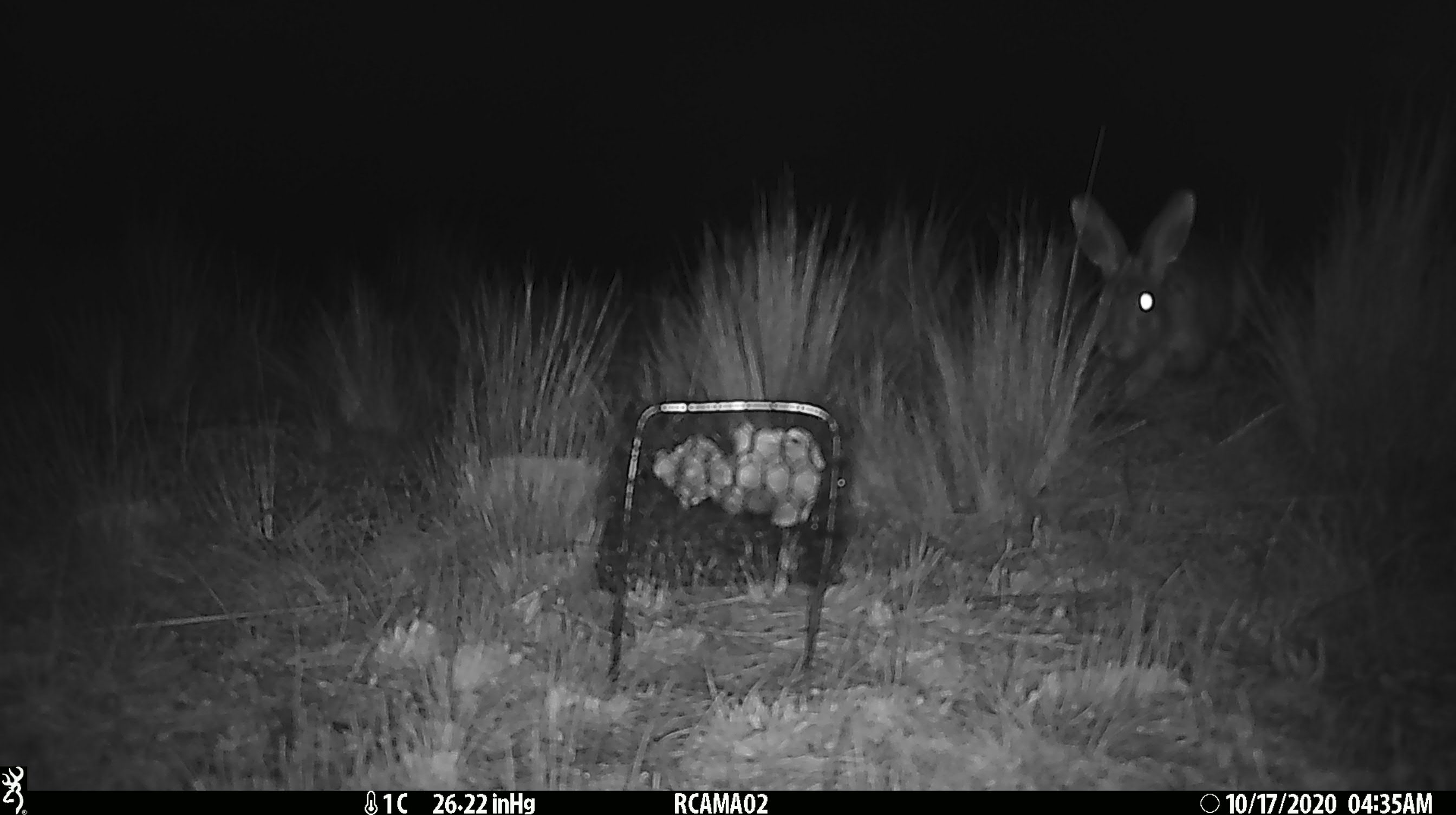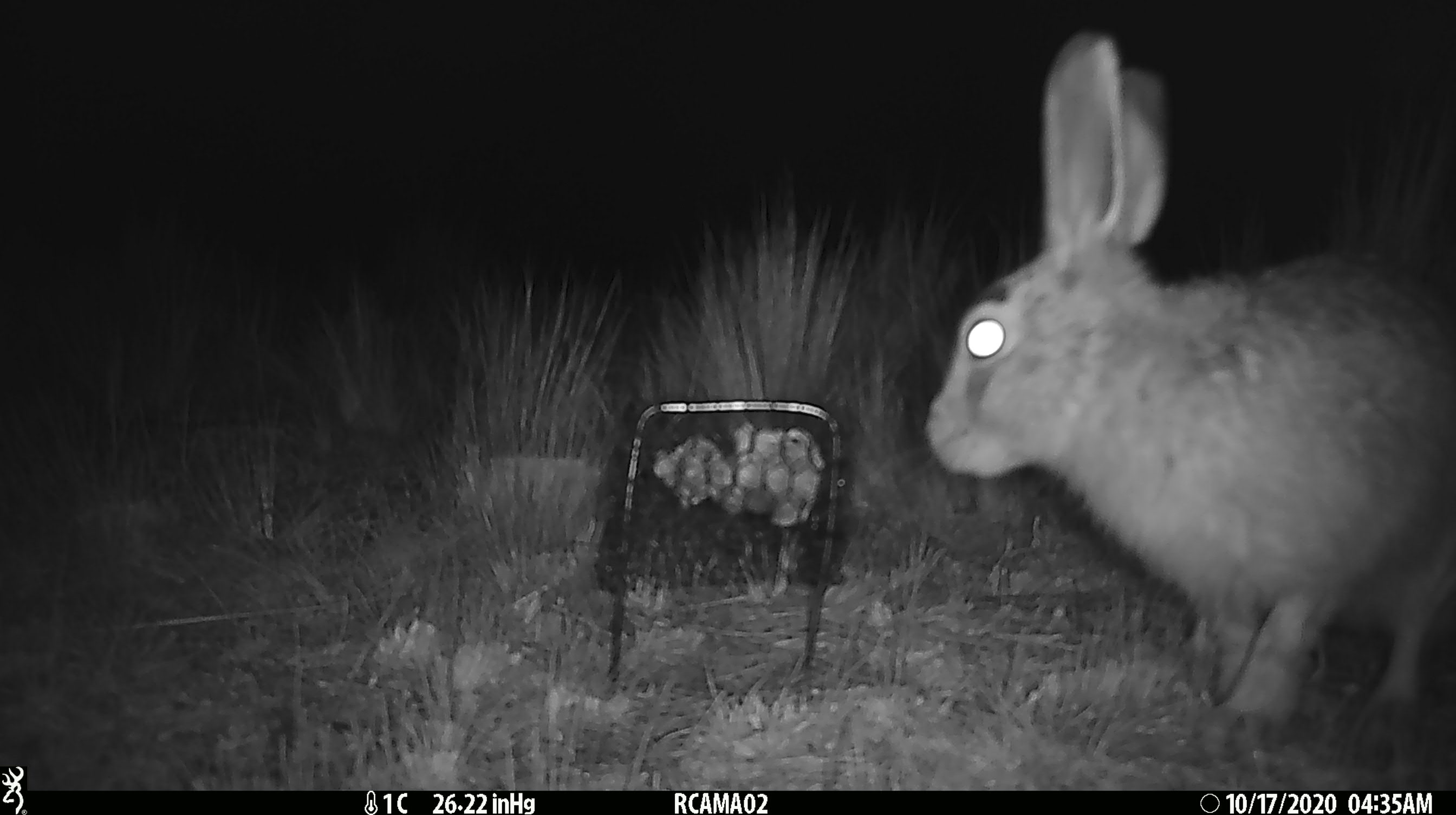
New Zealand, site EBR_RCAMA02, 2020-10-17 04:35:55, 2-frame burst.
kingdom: Animalia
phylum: Chordata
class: Mammalia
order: Lagomorpha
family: Leporidae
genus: Lepus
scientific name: Lepus europaeus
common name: brown hare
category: hare